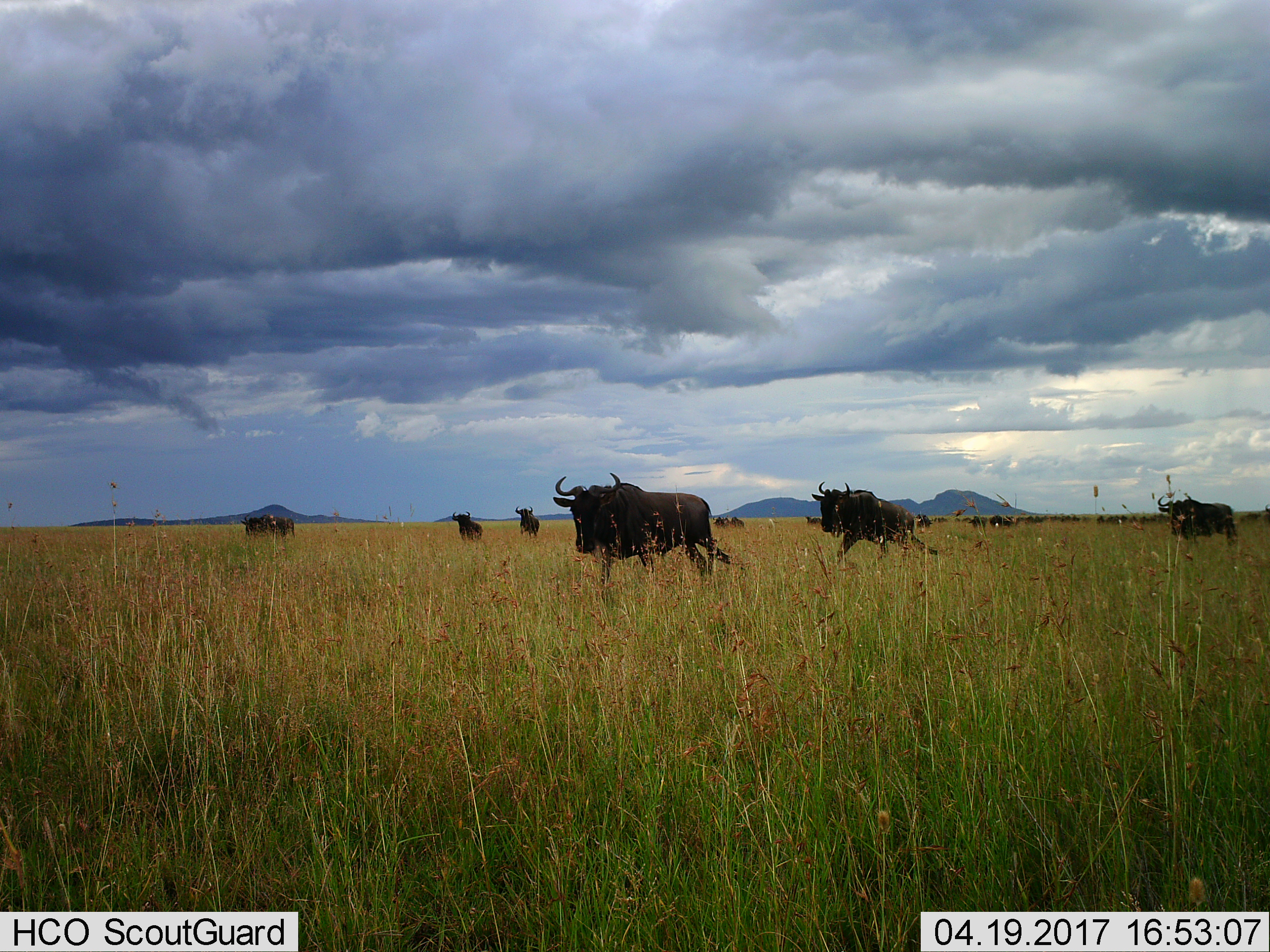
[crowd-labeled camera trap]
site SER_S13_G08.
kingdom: Animalia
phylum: Chordata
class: Mammalia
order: Artiodactyla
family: Bovidae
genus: Connochaetes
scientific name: Connochaetes taurinus taurinus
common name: blue wildebeest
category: wildebeestblue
Wildebeestblue (blue wildebeest) (Connochaetes taurinus taurinus), count 11-50. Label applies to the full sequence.